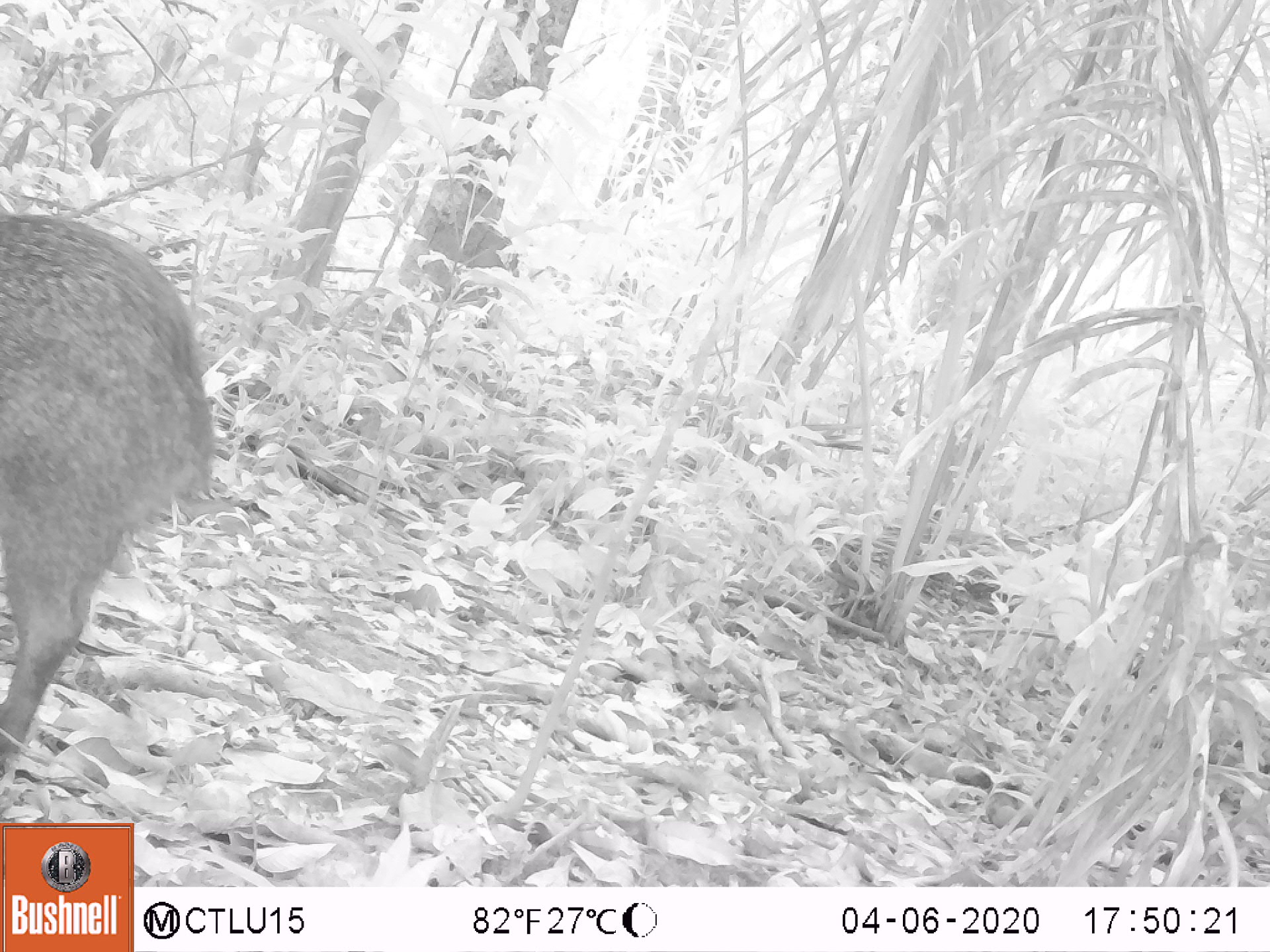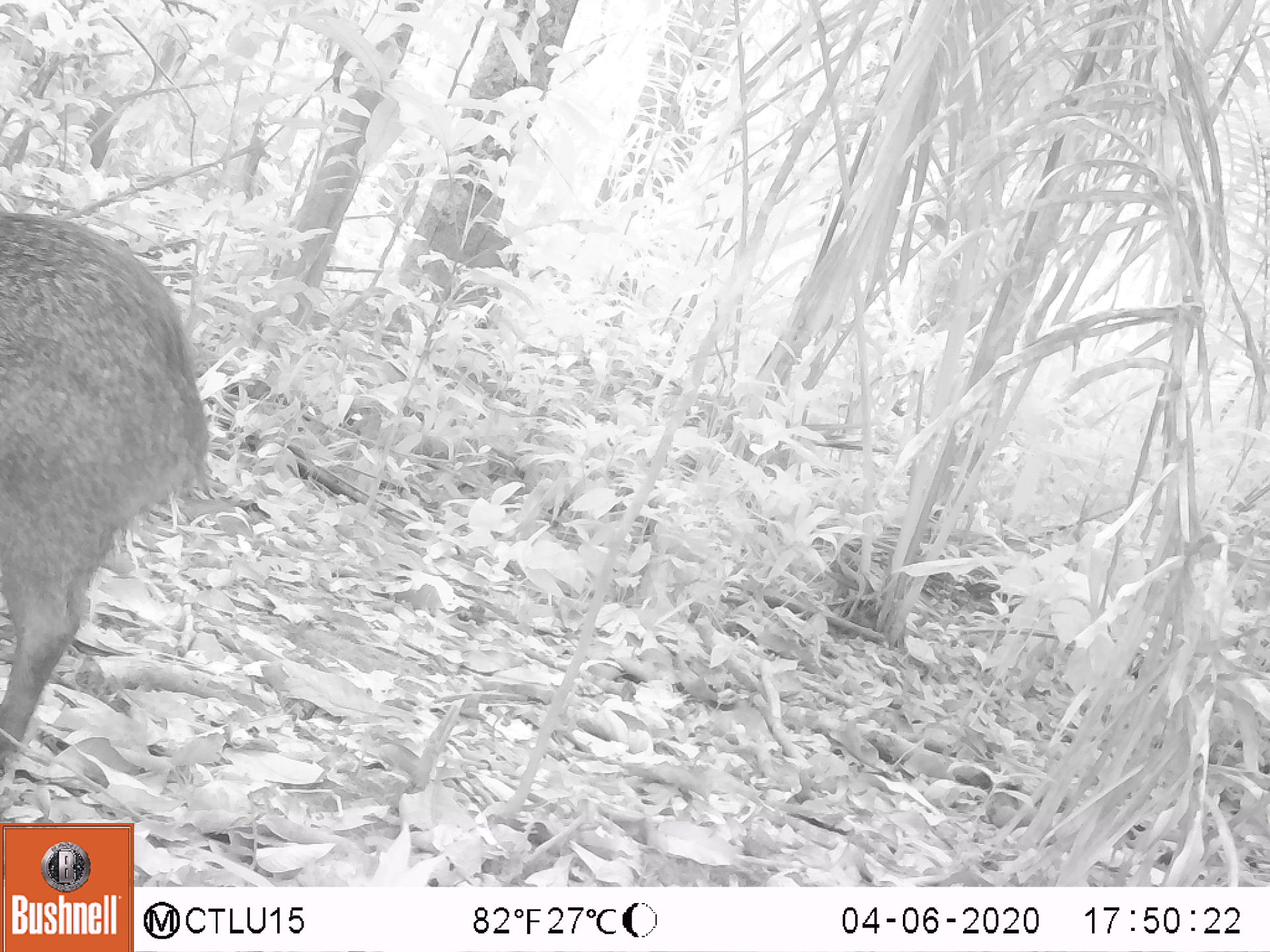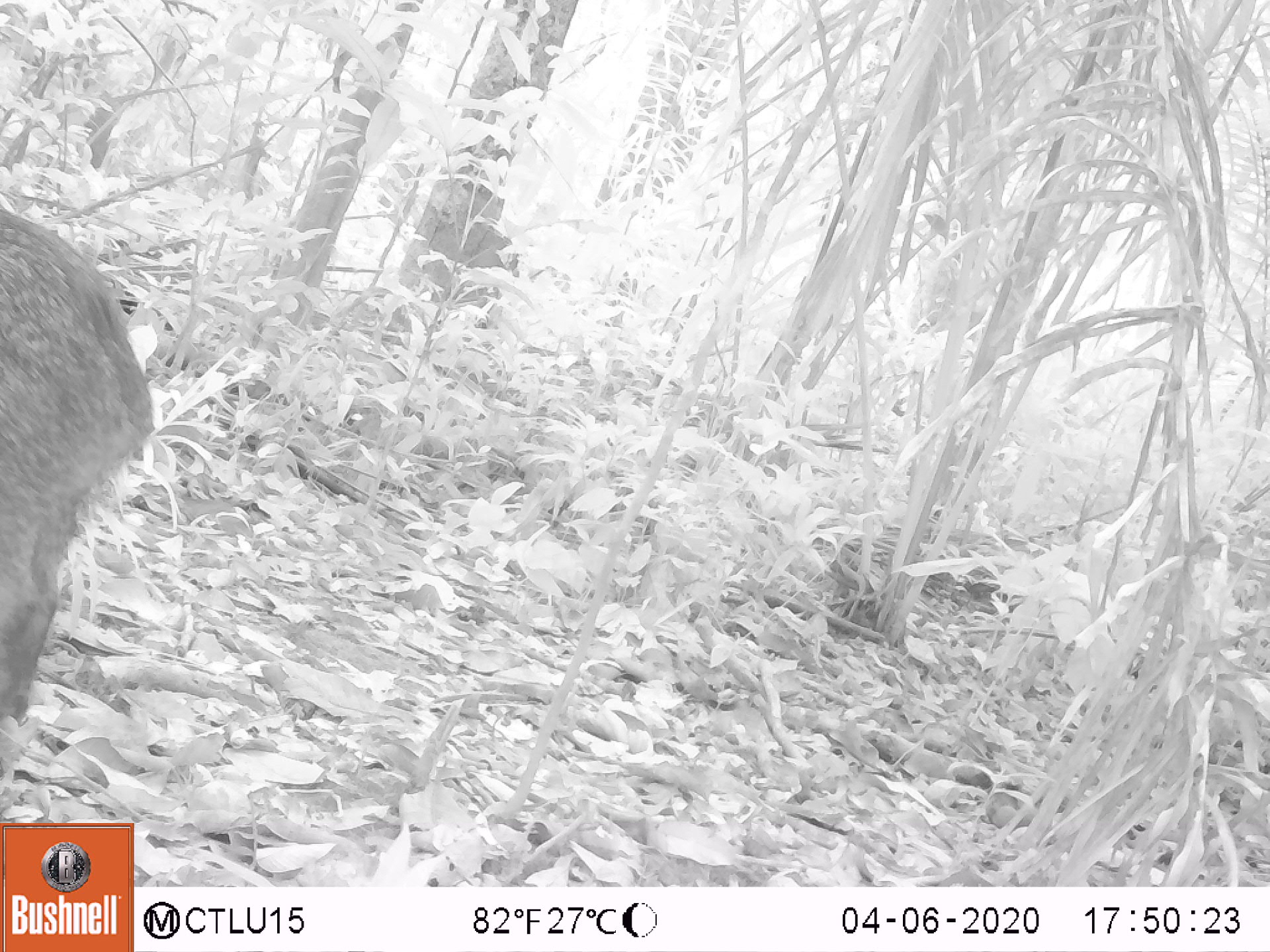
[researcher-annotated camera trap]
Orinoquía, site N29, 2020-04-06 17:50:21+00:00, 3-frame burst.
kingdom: Animalia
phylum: Chordata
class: Mammalia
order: Artiodactyla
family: Tayassuidae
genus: Pecari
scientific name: Pecari tajacu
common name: collared peccary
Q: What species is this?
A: Collared peccary (Pecari tajacu).